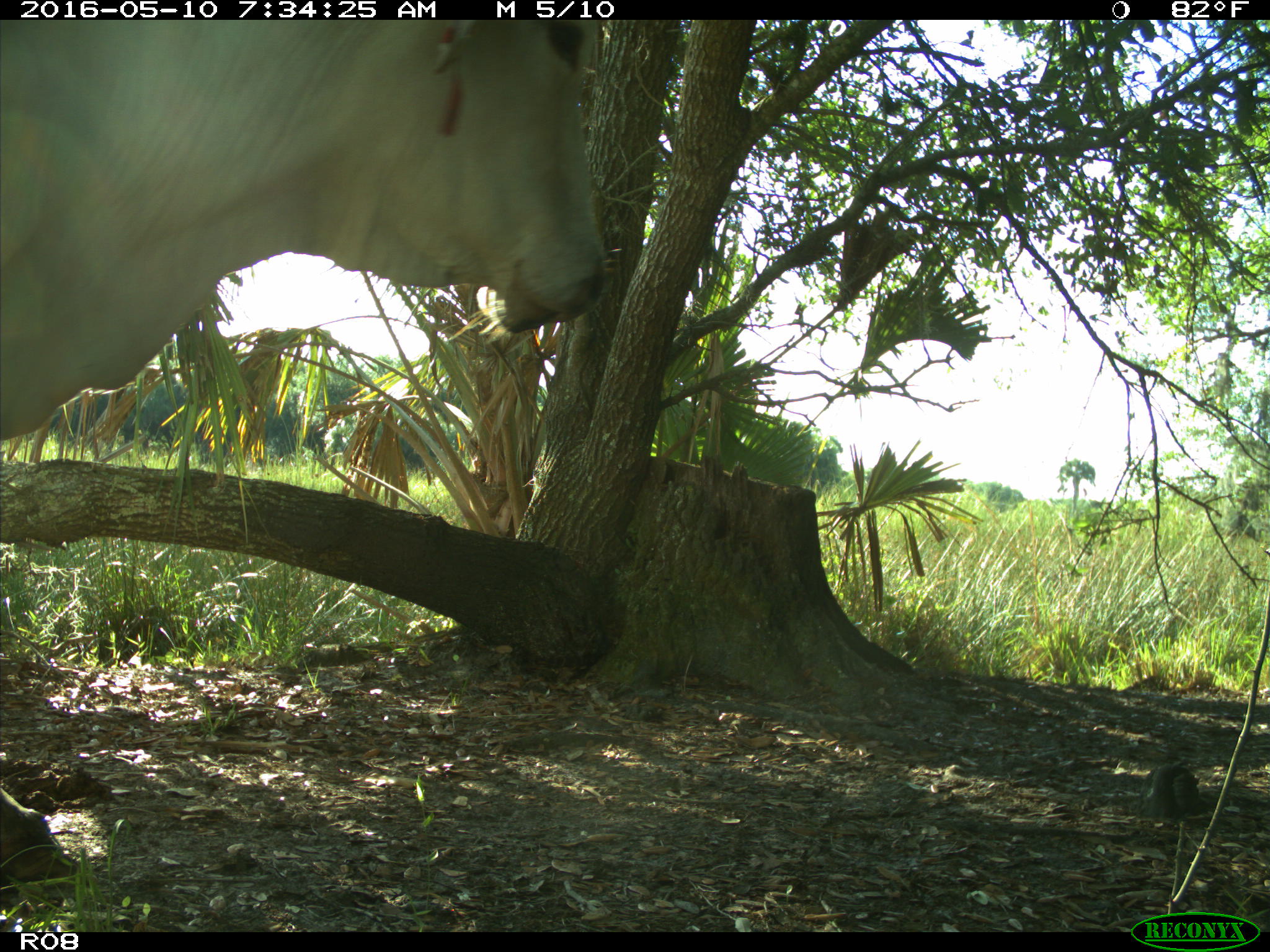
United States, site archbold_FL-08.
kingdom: Animalia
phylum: Chordata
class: Mammalia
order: Artiodactyla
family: Bovidae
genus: Bos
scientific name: Bos taurus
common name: domestic cow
Bos taurus (domestic cow).